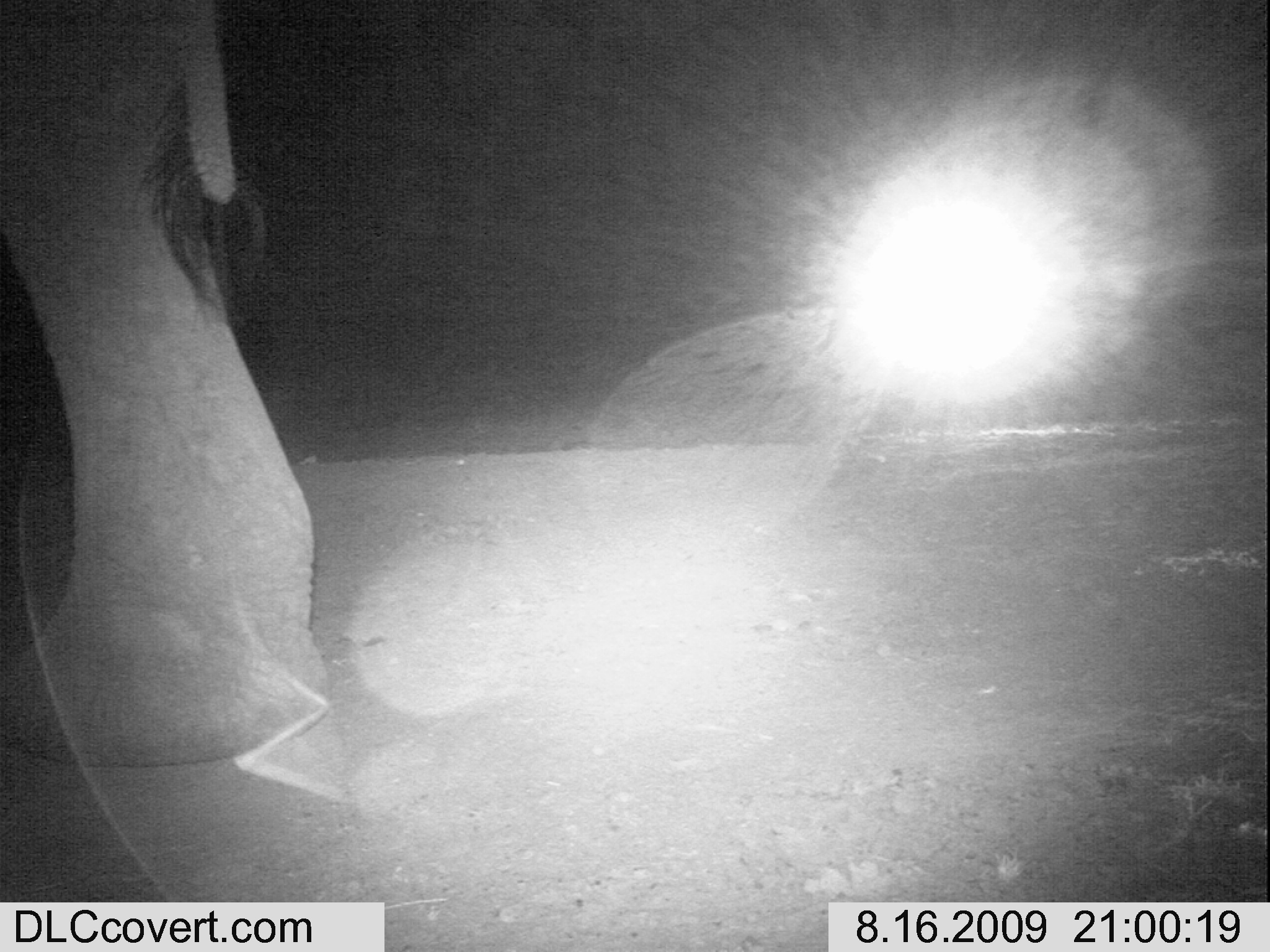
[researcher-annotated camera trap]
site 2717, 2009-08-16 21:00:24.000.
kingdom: Animalia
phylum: Chordata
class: Mammalia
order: Proboscidea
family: Elephantidae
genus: Loxodonta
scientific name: Loxodonta africana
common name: african bush elephant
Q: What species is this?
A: Loxodonta africana (african bush elephant).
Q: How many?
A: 1.